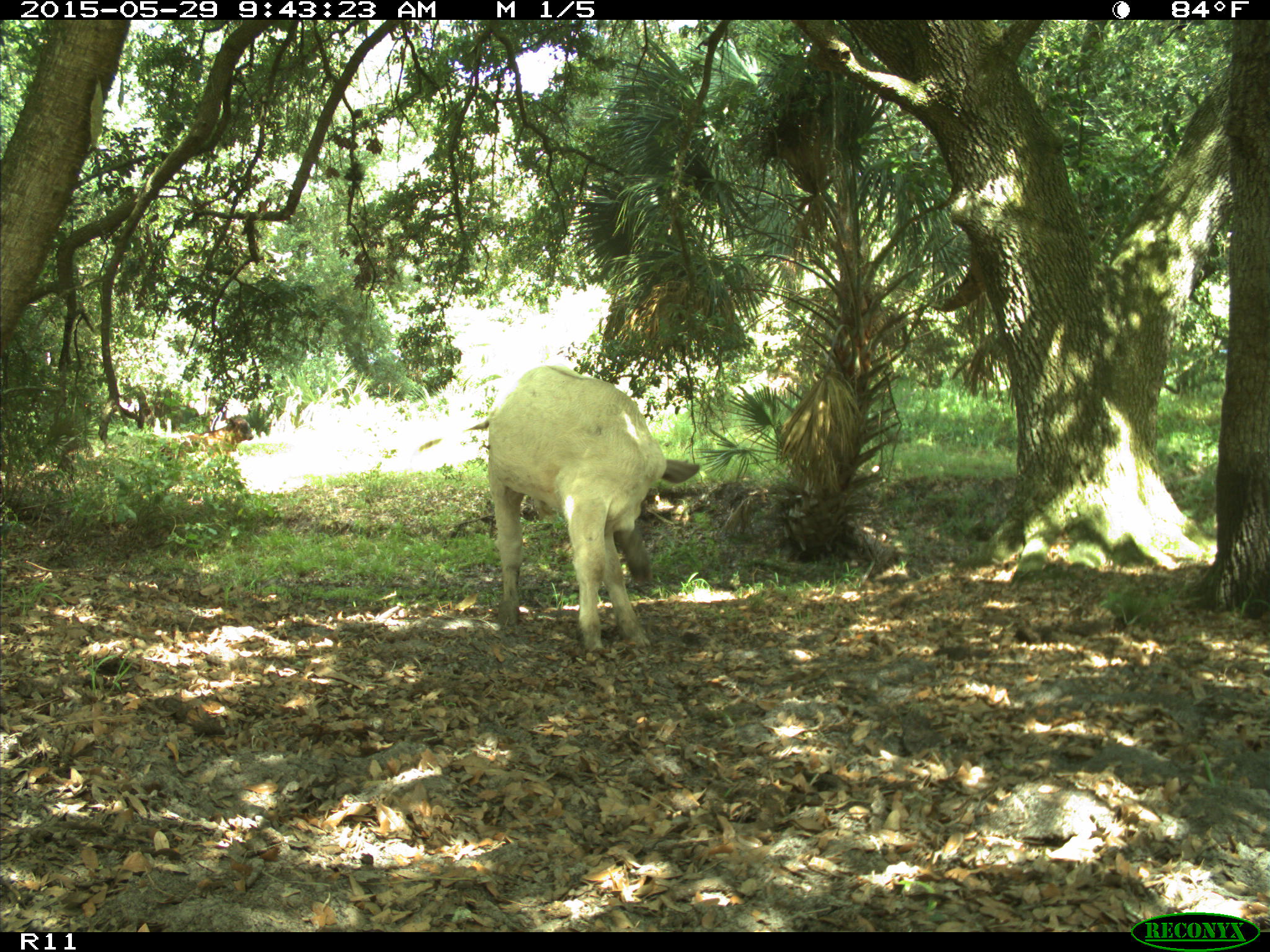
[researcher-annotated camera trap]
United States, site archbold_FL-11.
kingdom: Animalia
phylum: Chordata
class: Mammalia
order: Artiodactyla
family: Bovidae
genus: Bos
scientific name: Bos taurus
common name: domestic cow